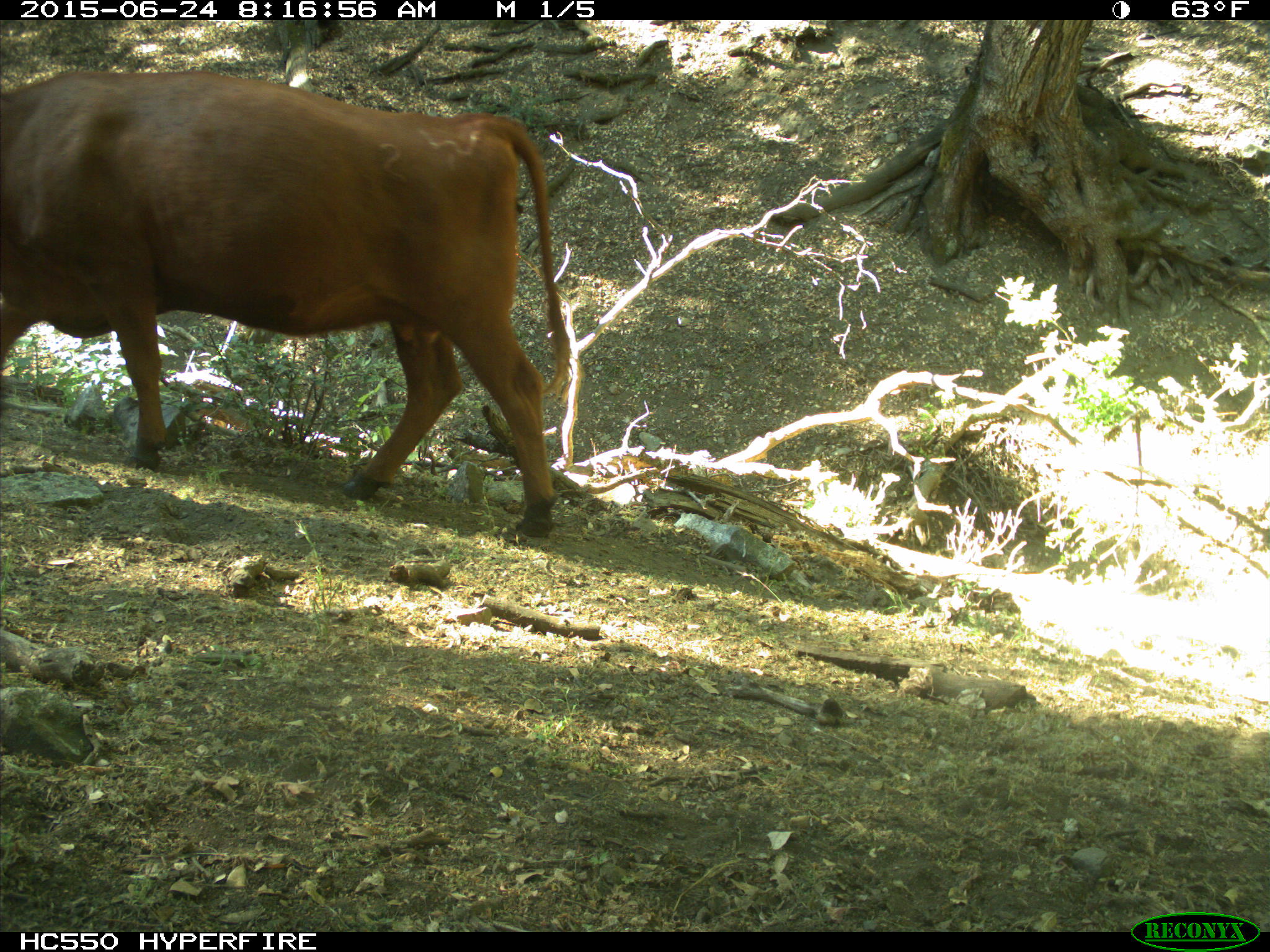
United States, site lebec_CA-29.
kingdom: Animalia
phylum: Chordata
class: Mammalia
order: Artiodactyla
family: Bovidae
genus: Bos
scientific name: Bos taurus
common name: domestic cow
Bos taurus (domestic cow).